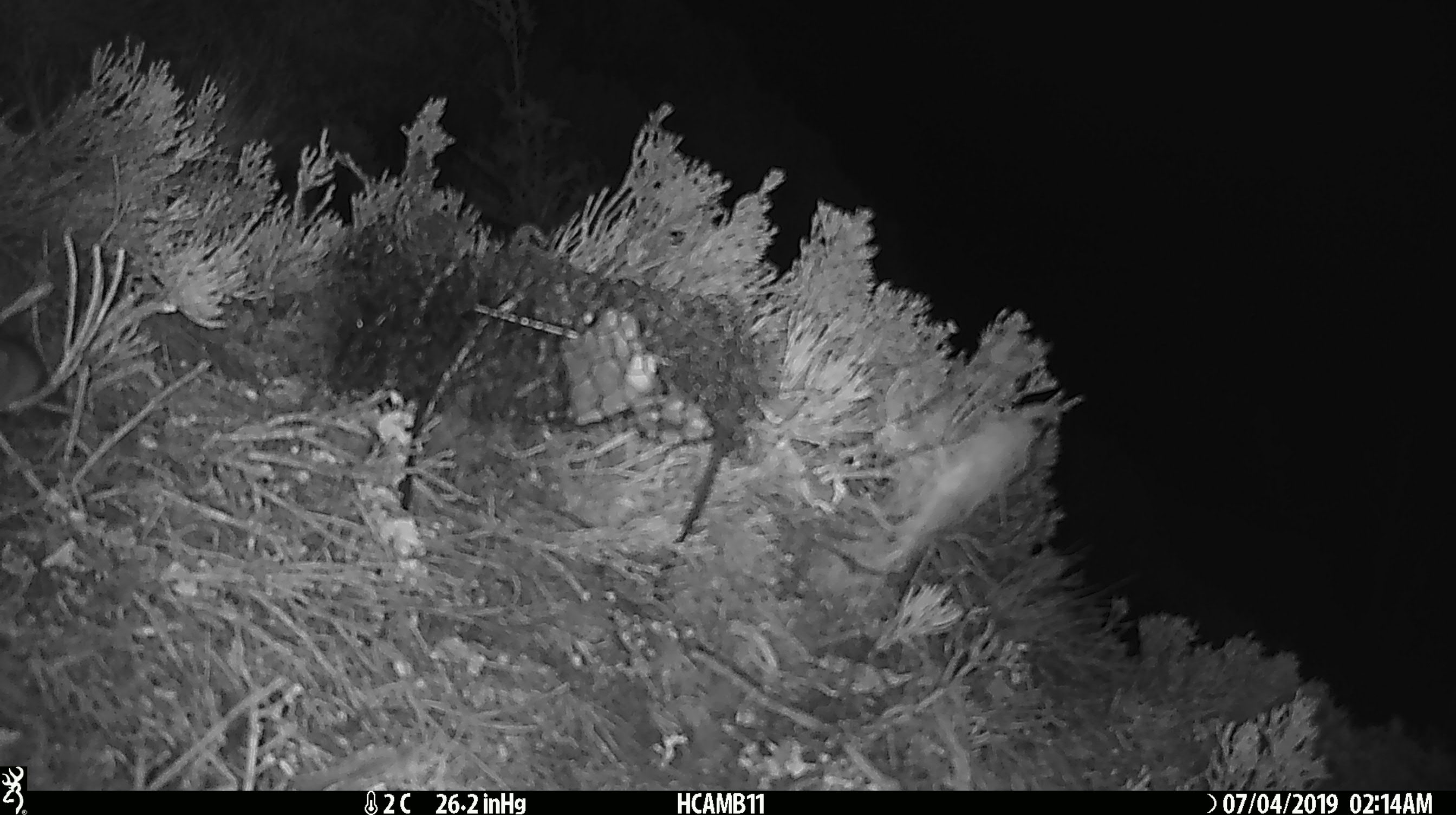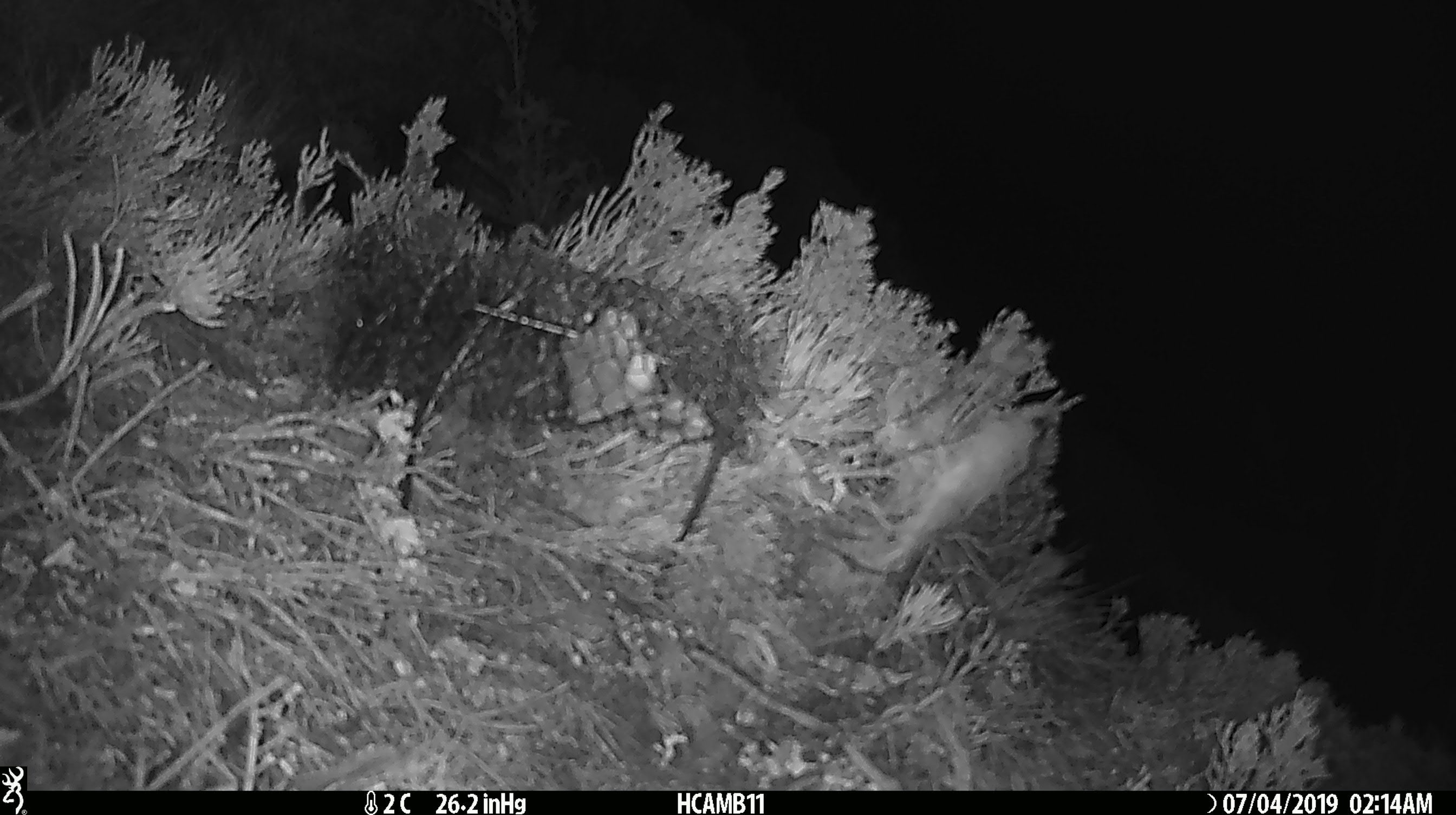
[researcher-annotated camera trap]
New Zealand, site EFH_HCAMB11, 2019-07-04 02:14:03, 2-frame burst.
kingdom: Animalia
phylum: Chordata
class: Mammalia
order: Rodentia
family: Muridae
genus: Mus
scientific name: Mus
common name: mouse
Mouse (Mus).